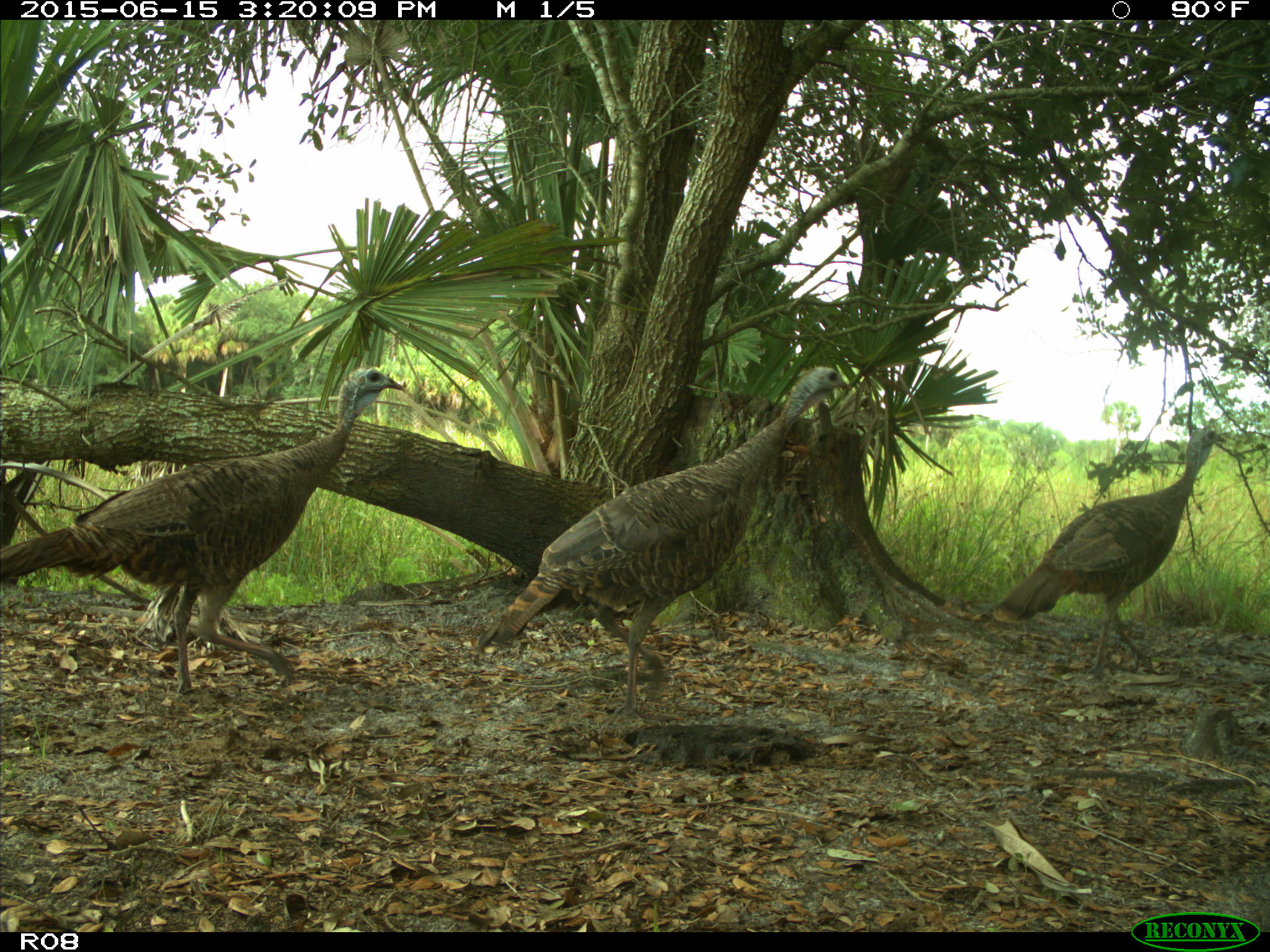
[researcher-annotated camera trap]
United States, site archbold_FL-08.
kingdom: Animalia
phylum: Chordata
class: Aves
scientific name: Aves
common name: birds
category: unidentified bird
Unidentified bird (birds) (Aves).